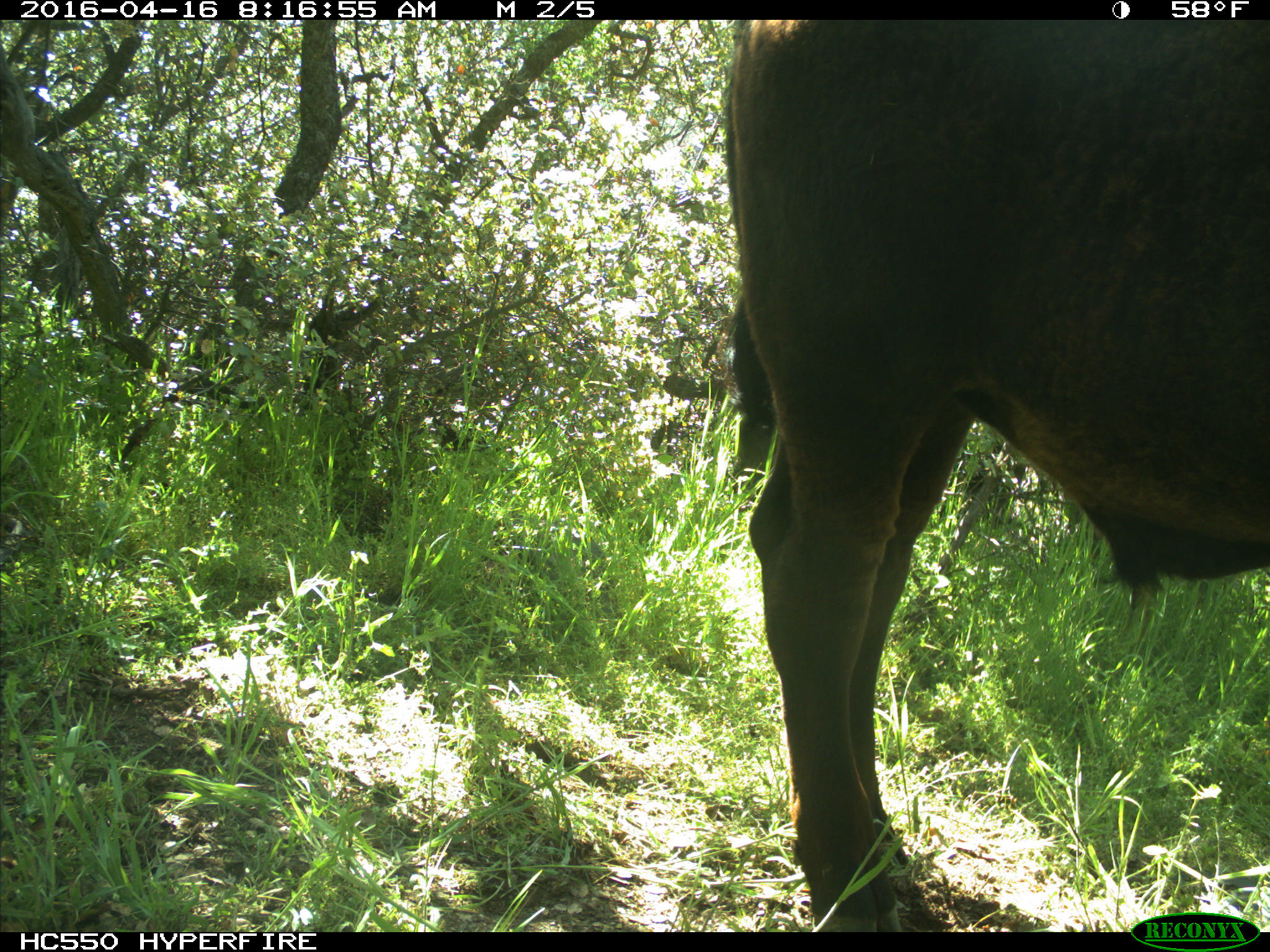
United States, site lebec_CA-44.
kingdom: Animalia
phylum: Chordata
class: Mammalia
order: Artiodactyla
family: Bovidae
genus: Bos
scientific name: Bos taurus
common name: domestic cow